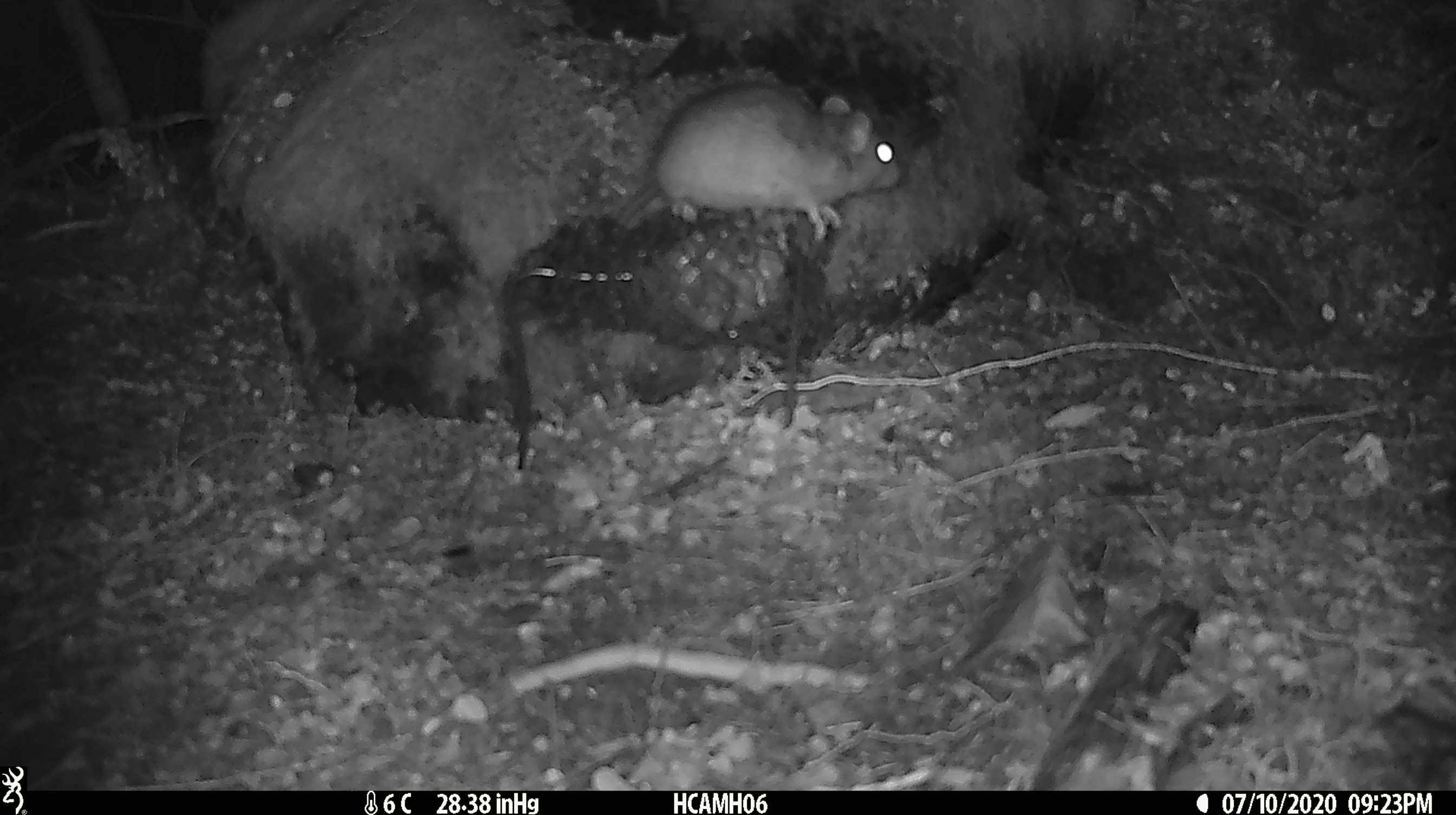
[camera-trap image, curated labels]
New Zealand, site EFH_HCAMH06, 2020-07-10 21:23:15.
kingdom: Animalia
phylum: Chordata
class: Mammalia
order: Rodentia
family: Muridae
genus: Rattus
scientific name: Rattus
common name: rat